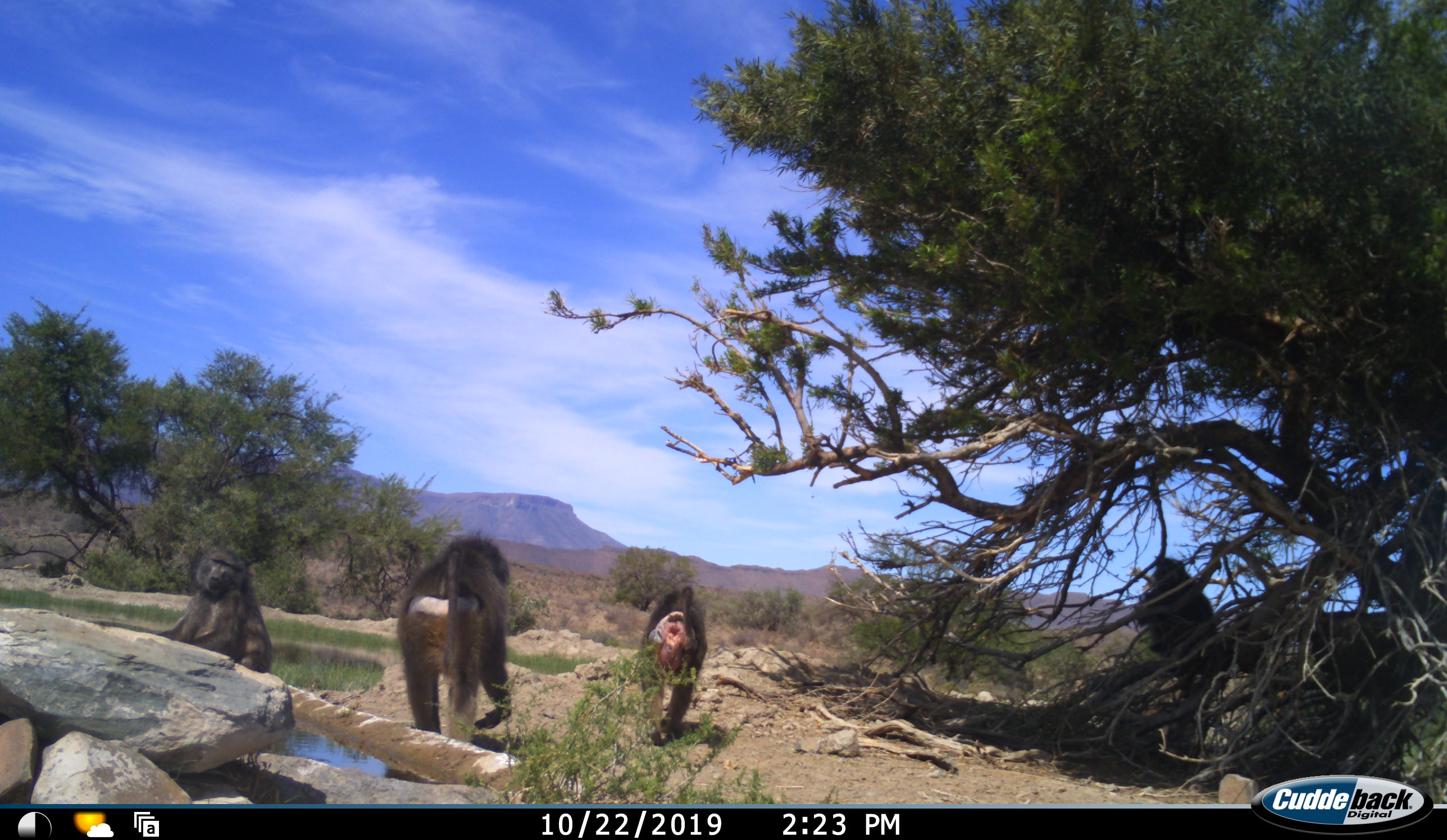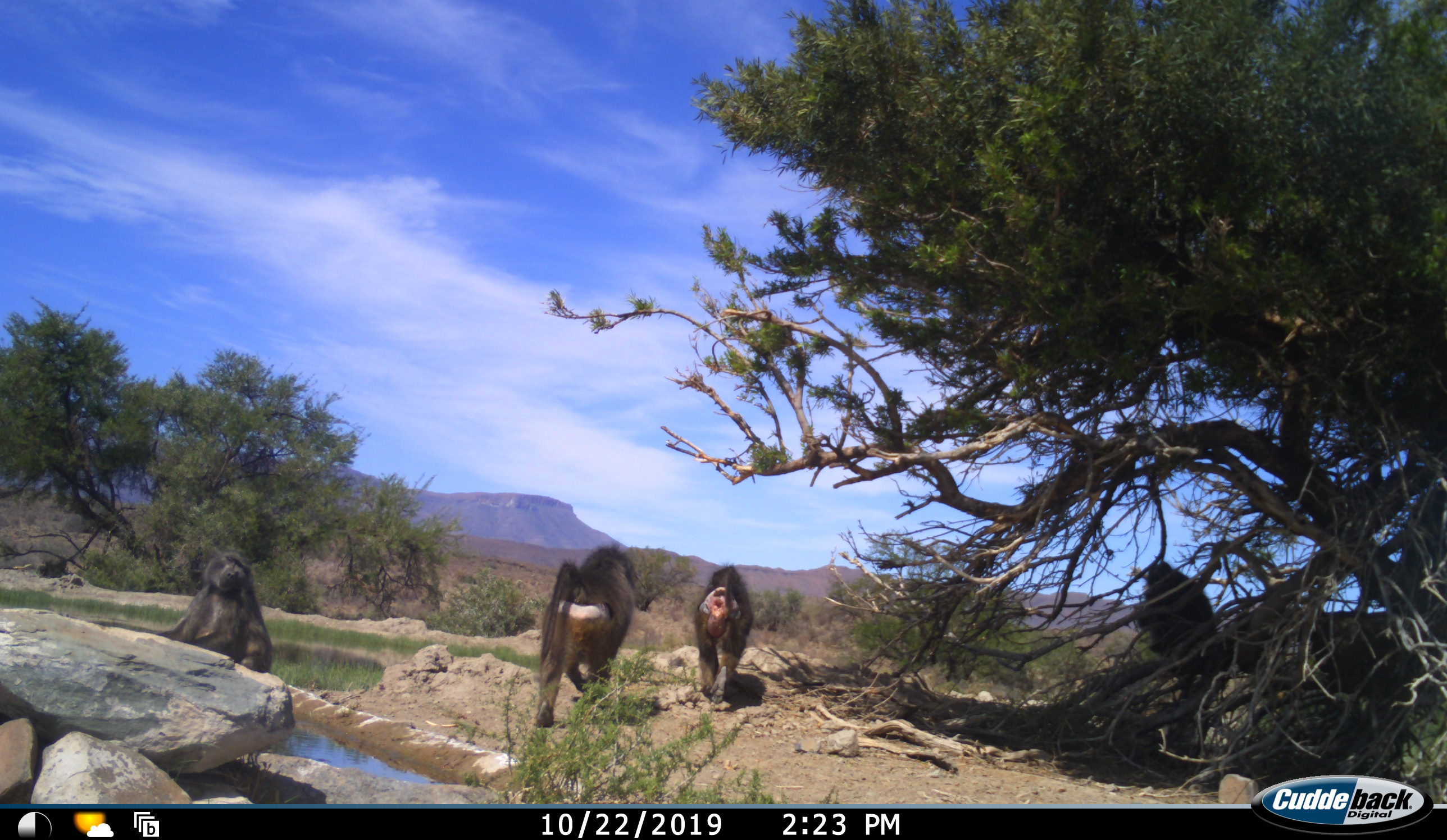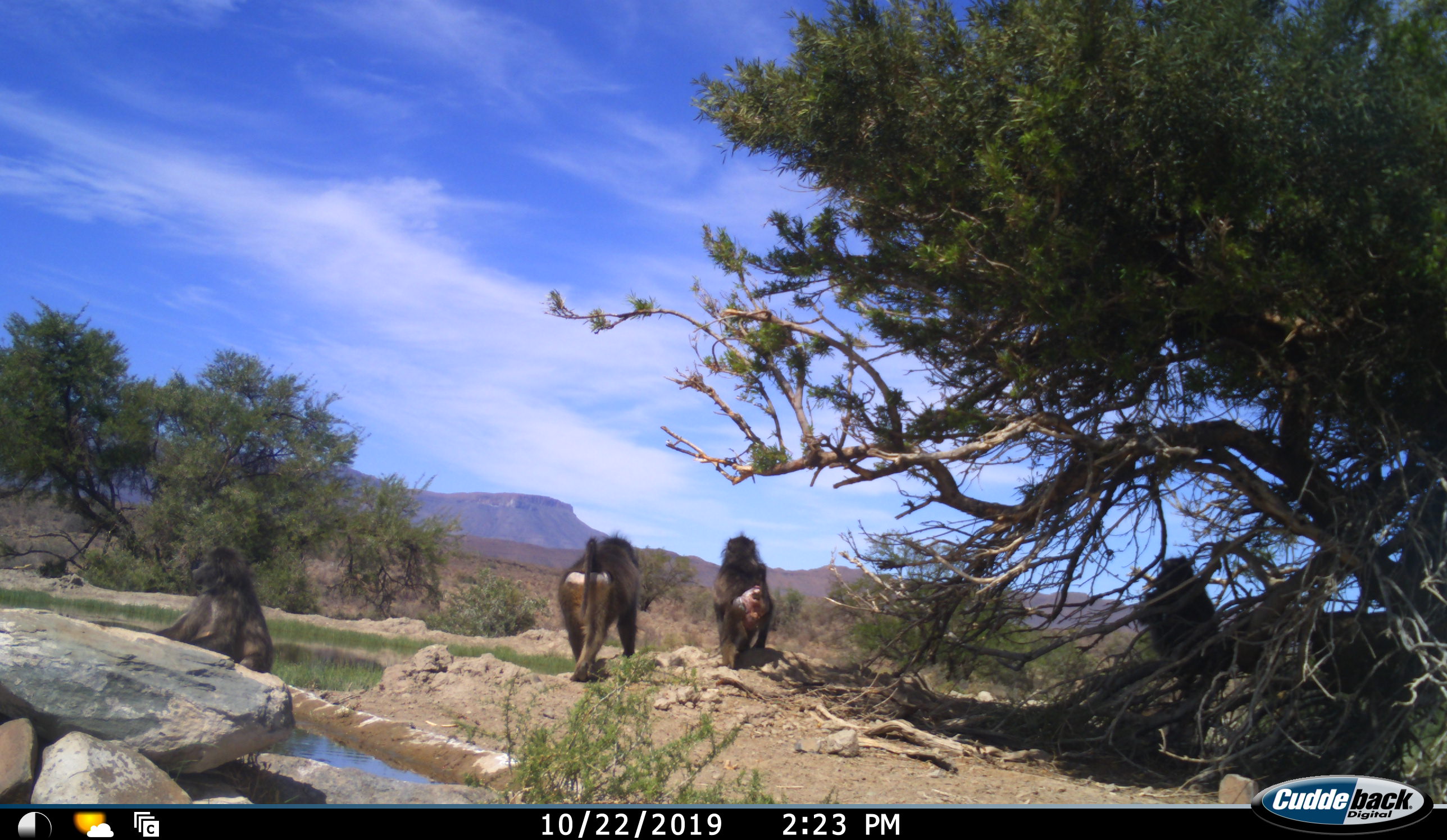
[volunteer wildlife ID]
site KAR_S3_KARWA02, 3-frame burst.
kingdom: Animalia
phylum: Chordata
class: Mammalia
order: Primates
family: Cercopithecidae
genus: Papio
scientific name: Papio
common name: baboon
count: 4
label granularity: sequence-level